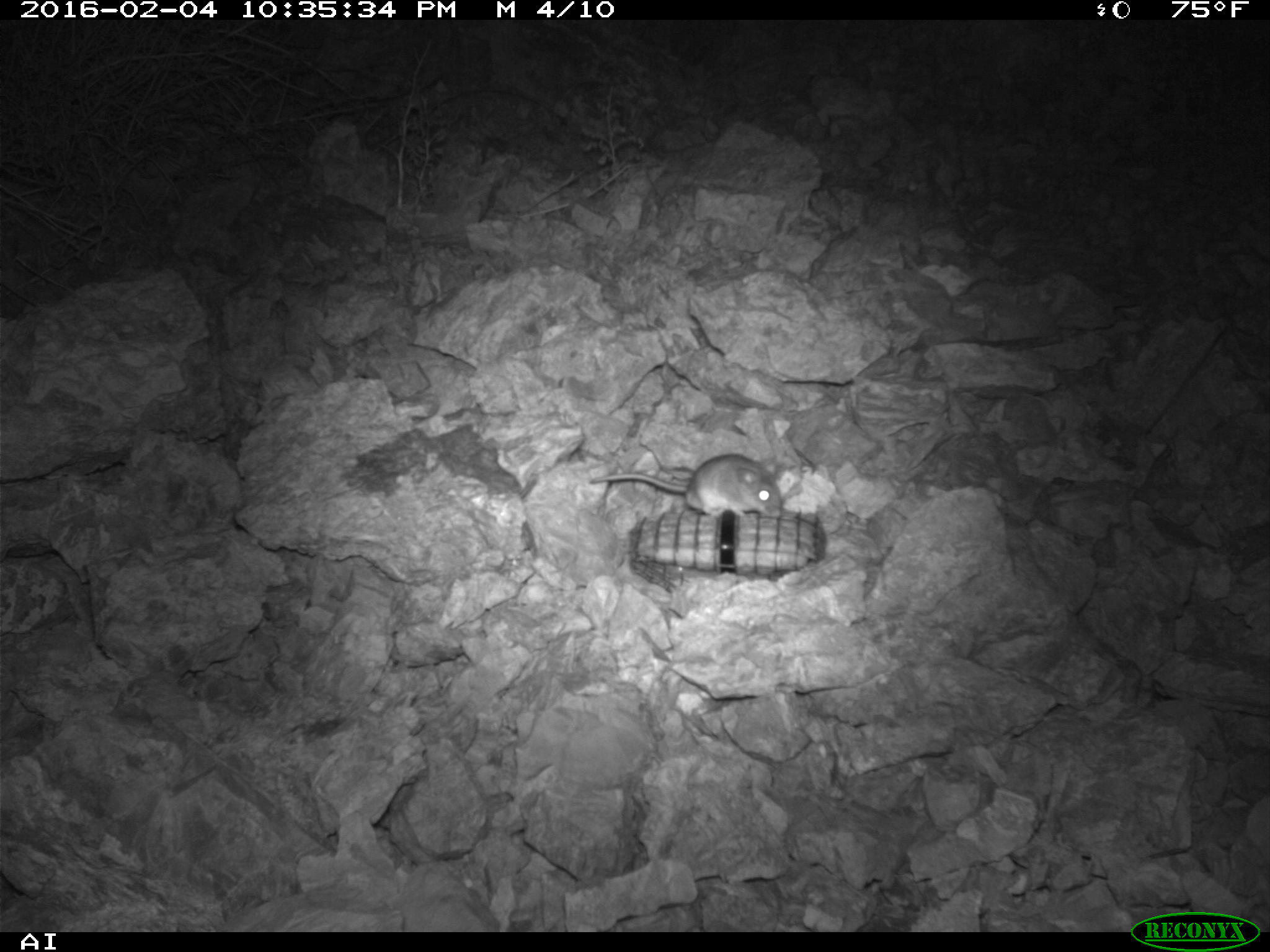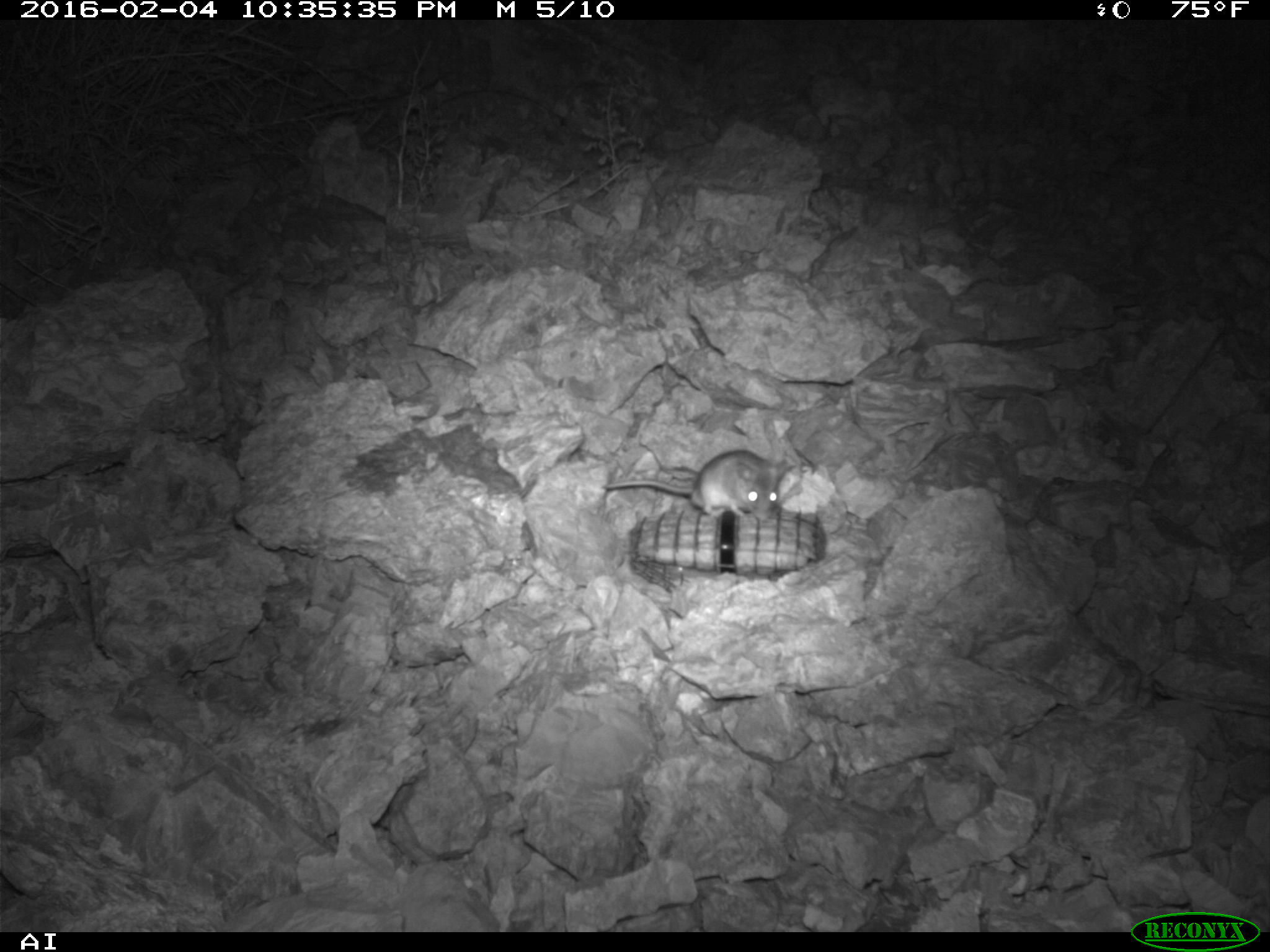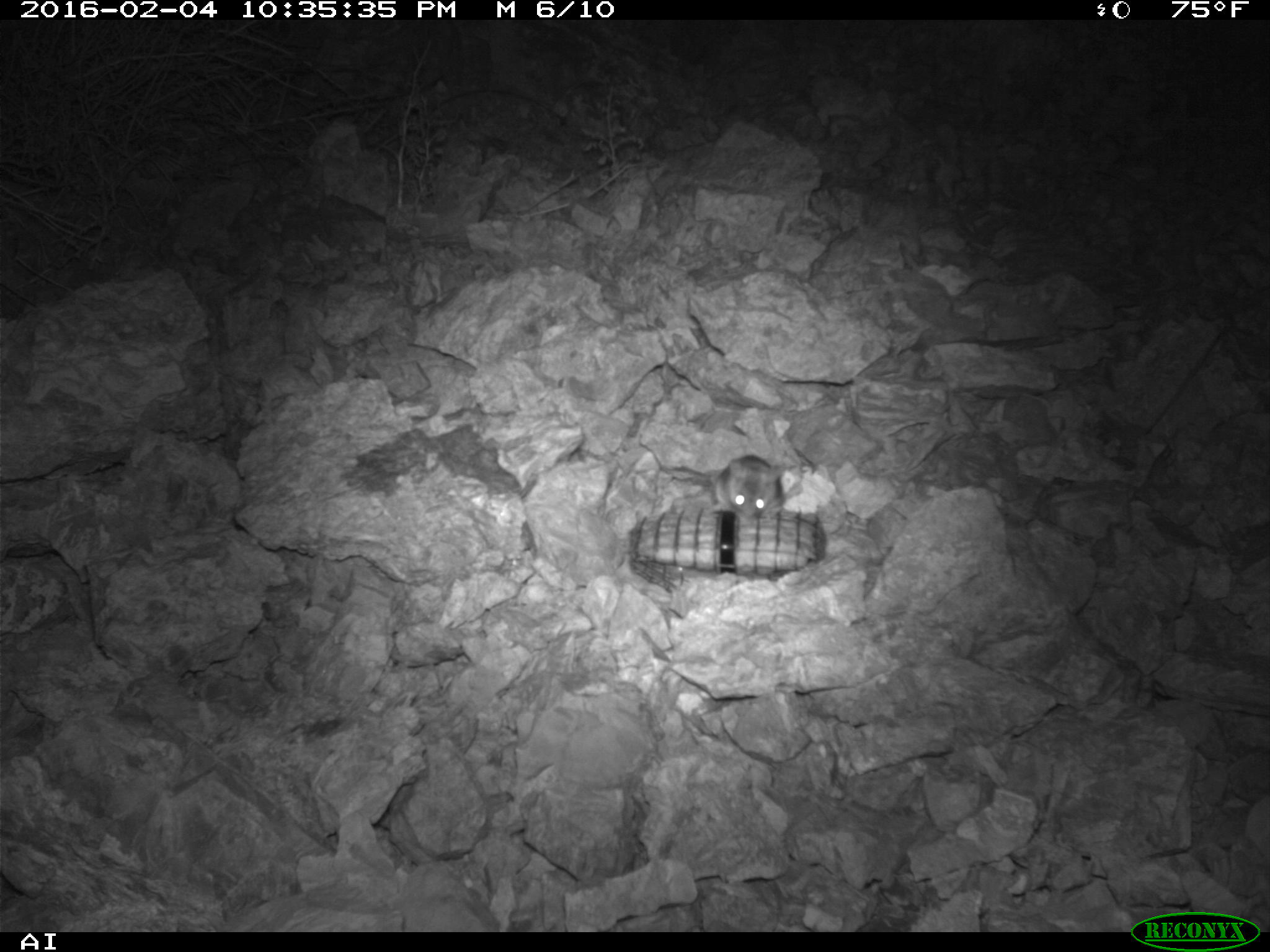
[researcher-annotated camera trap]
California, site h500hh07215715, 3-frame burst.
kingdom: Animalia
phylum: Chordata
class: Mammalia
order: Rodentia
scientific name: Rodentia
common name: rodent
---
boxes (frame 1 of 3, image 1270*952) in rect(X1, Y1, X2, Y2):
rodent: rect(590, 452, 782, 517)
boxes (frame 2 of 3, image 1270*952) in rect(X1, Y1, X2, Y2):
rodent: rect(602, 447, 789, 519)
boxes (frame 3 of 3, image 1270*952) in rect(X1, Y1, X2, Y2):
rodent: rect(709, 454, 786, 519)